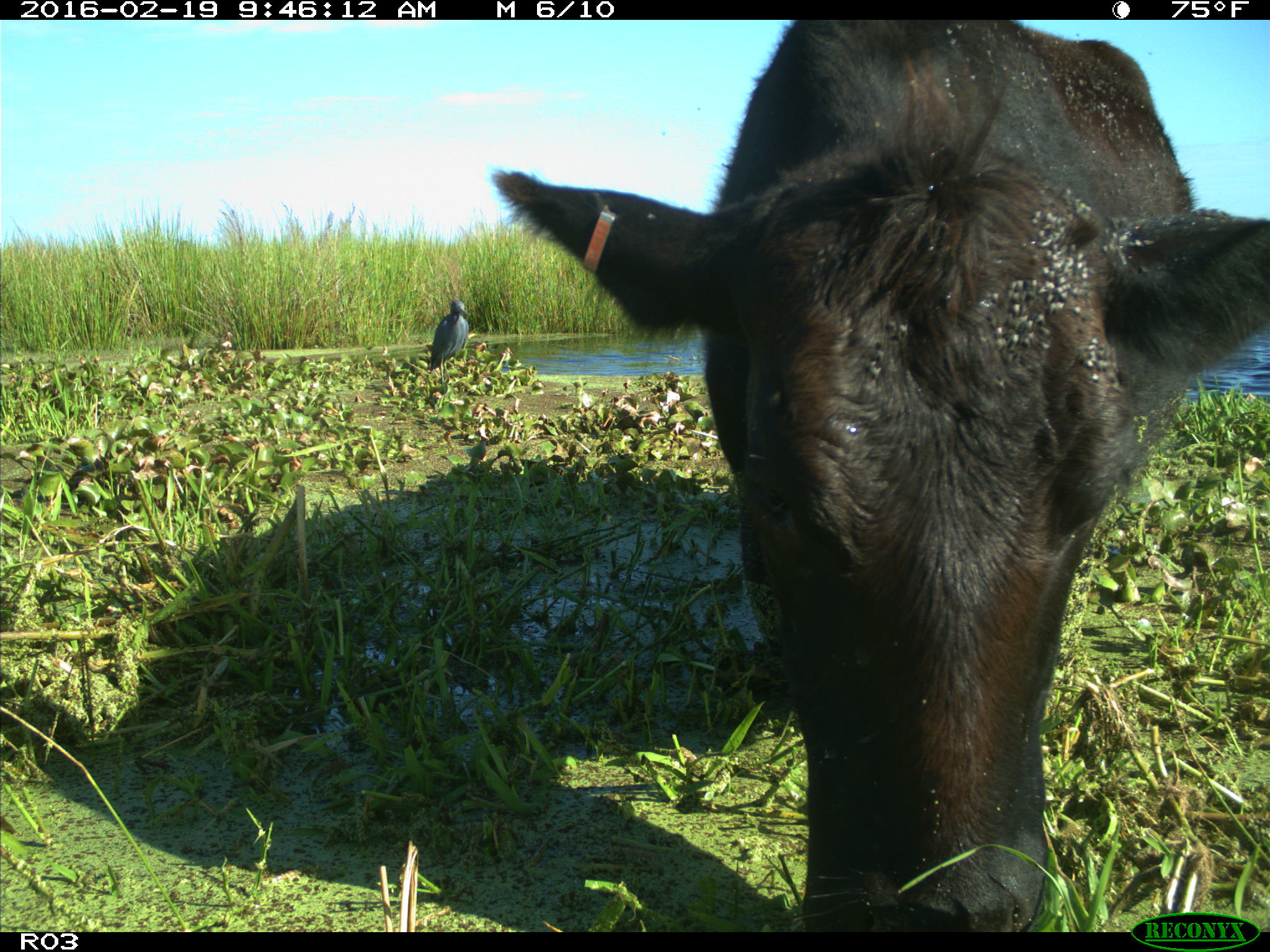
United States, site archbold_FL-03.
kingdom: Animalia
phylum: Chordata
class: Mammalia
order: Artiodactyla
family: Bovidae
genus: Bos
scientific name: Bos taurus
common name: domestic cow